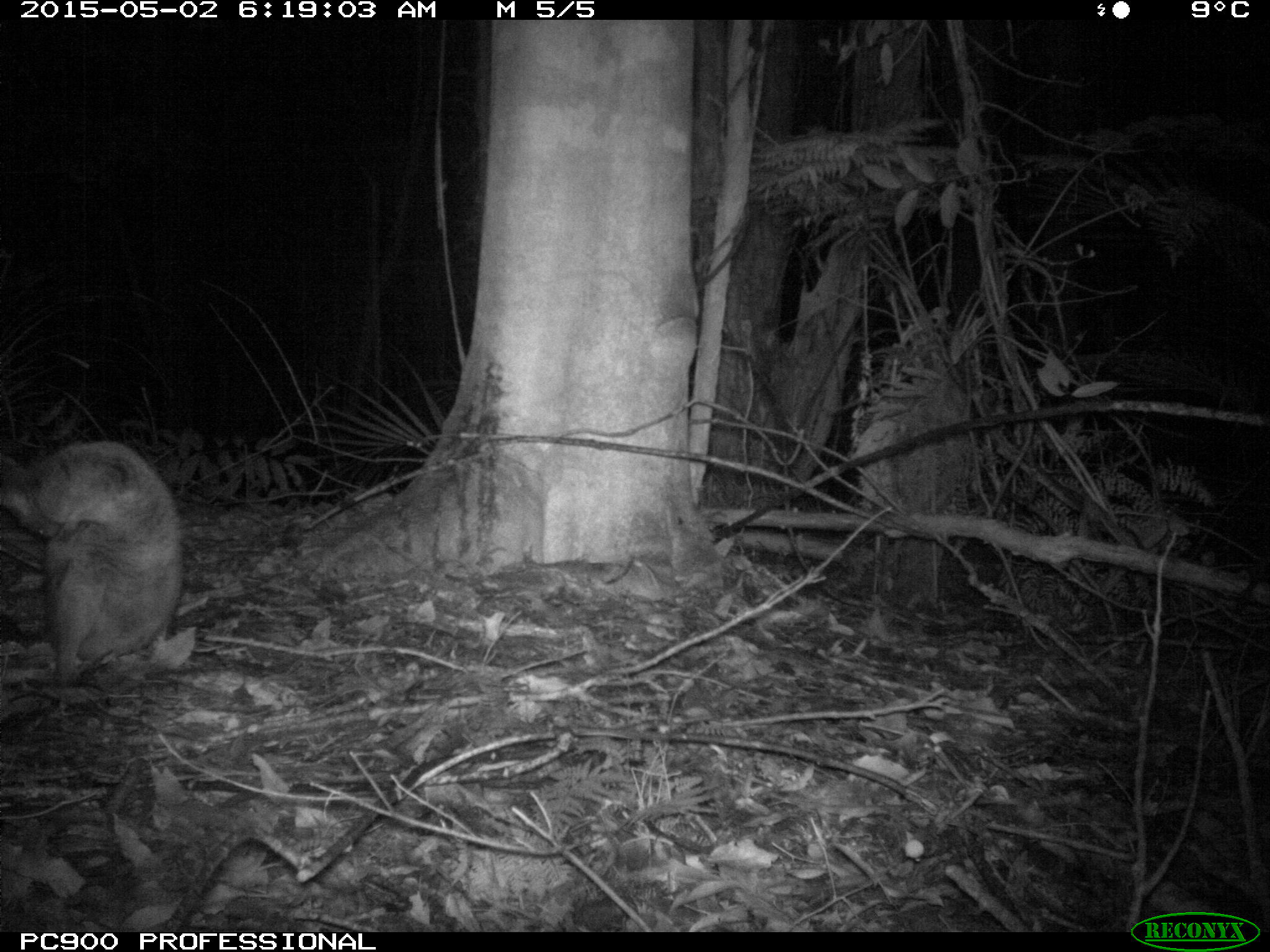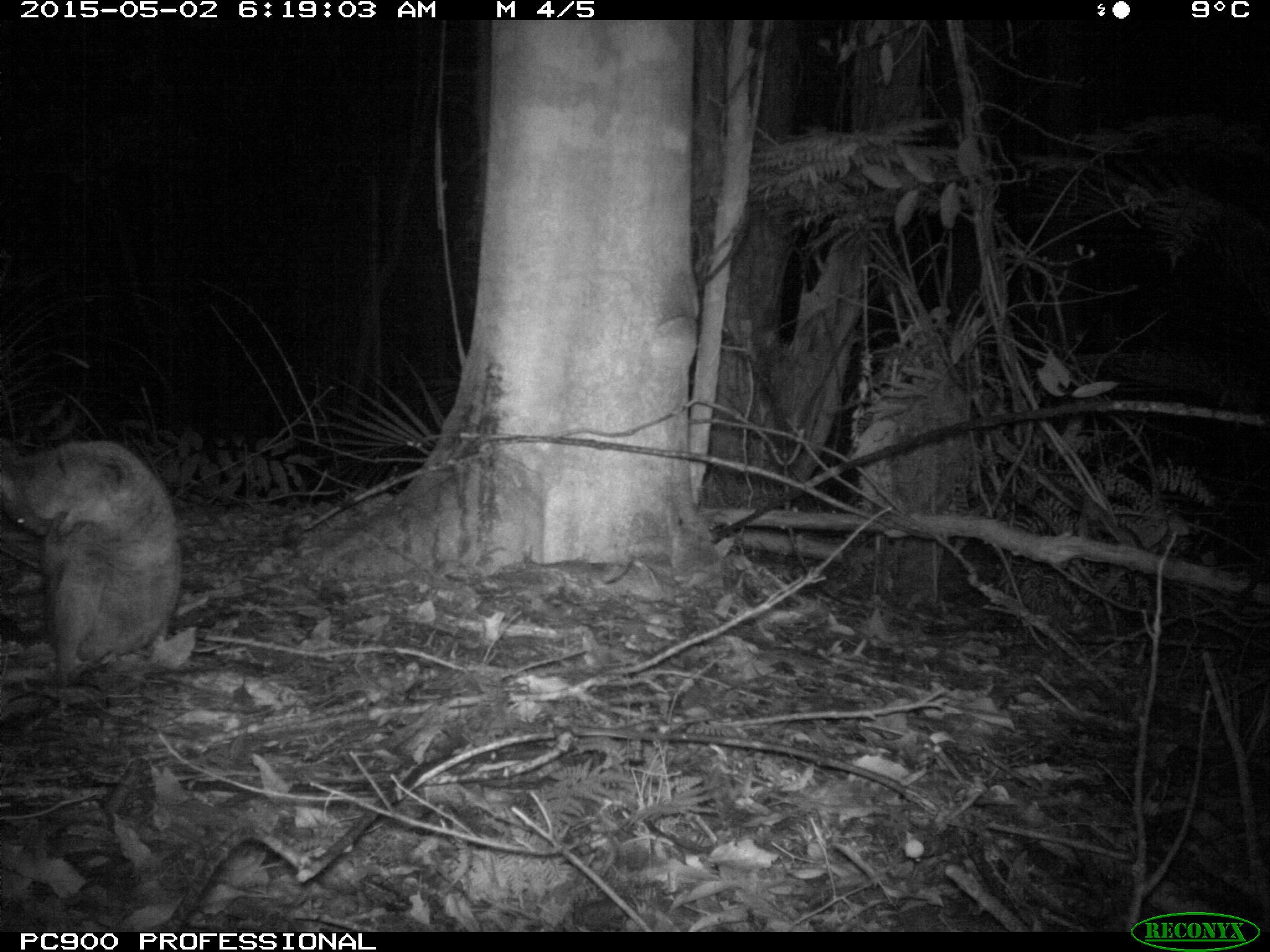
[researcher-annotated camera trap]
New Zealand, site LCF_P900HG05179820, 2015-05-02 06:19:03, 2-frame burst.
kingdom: Animalia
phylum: Chordata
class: Mammalia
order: Diprotodontia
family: Macropodidae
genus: Notamacropus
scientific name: Notamacropus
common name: wallaby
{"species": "wallaby (Notamacropus)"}